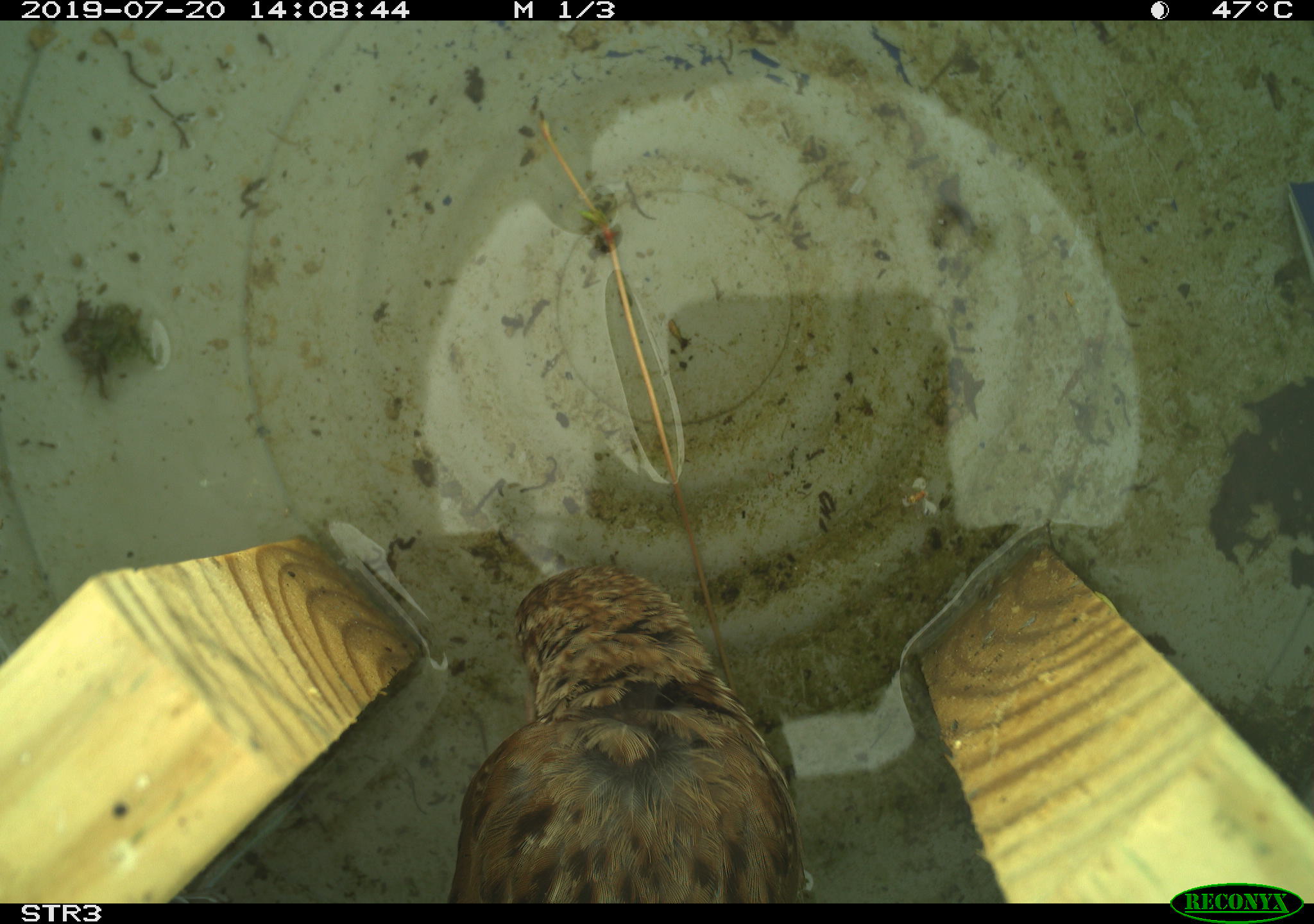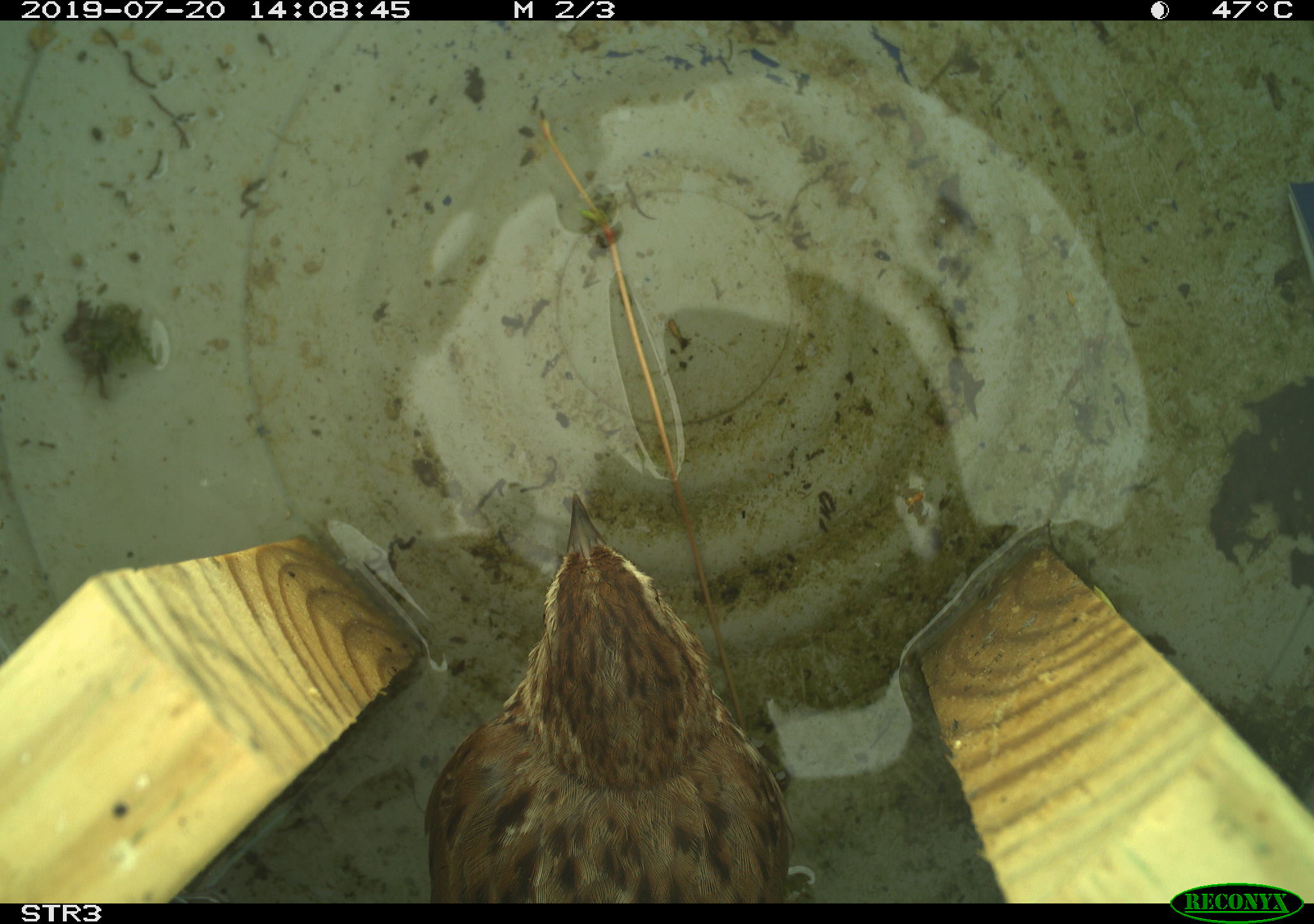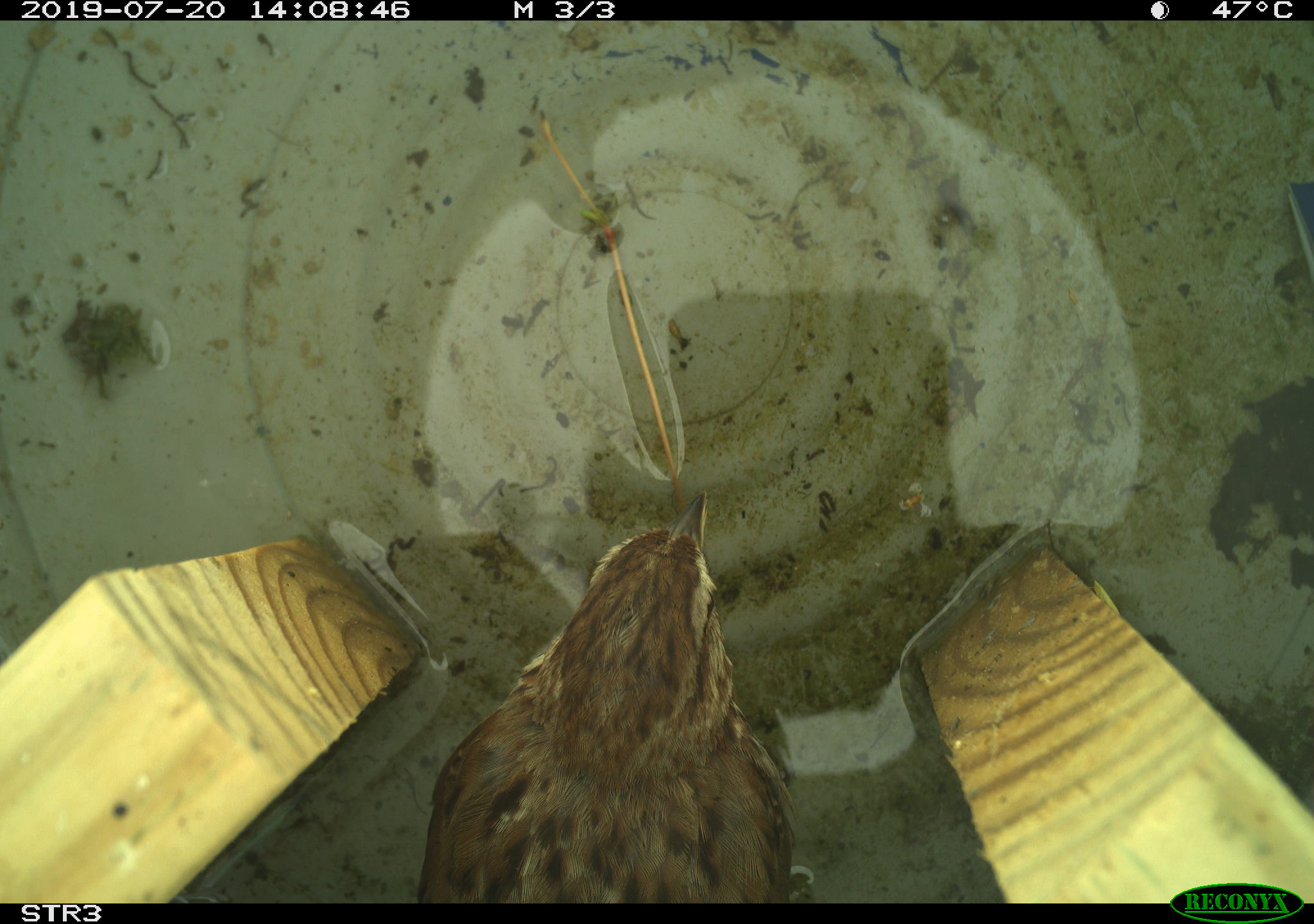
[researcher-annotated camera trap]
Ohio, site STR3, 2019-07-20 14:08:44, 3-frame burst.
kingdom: Animalia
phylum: Chordata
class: Aves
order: Passeriformes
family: Passerellidae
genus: Melospiza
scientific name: Melospiza melodia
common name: song sparrow